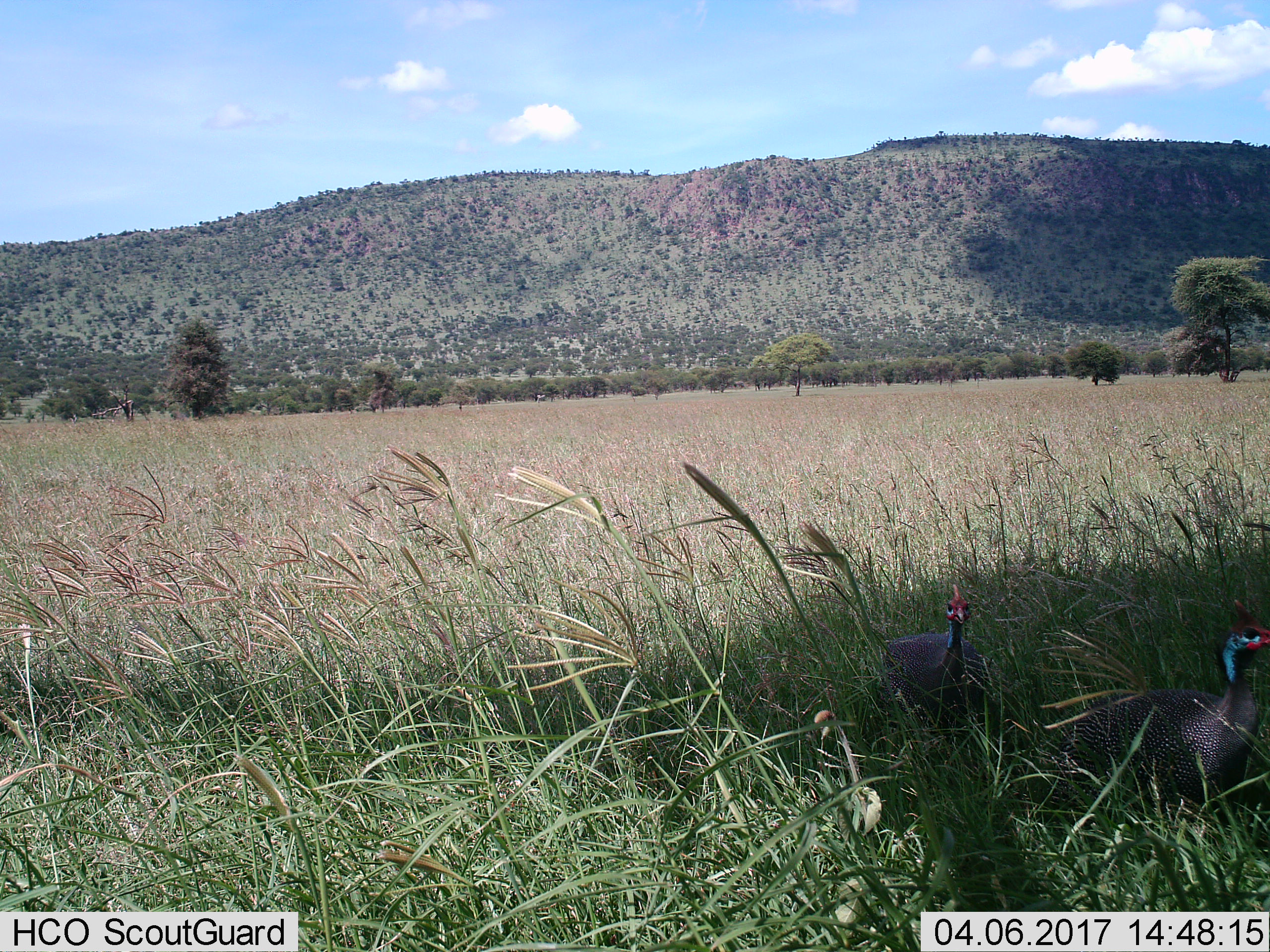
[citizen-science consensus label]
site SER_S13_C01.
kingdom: Animalia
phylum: Chordata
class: Aves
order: Galliformes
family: Numididae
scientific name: Numididae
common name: guineafowl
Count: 2.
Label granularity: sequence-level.